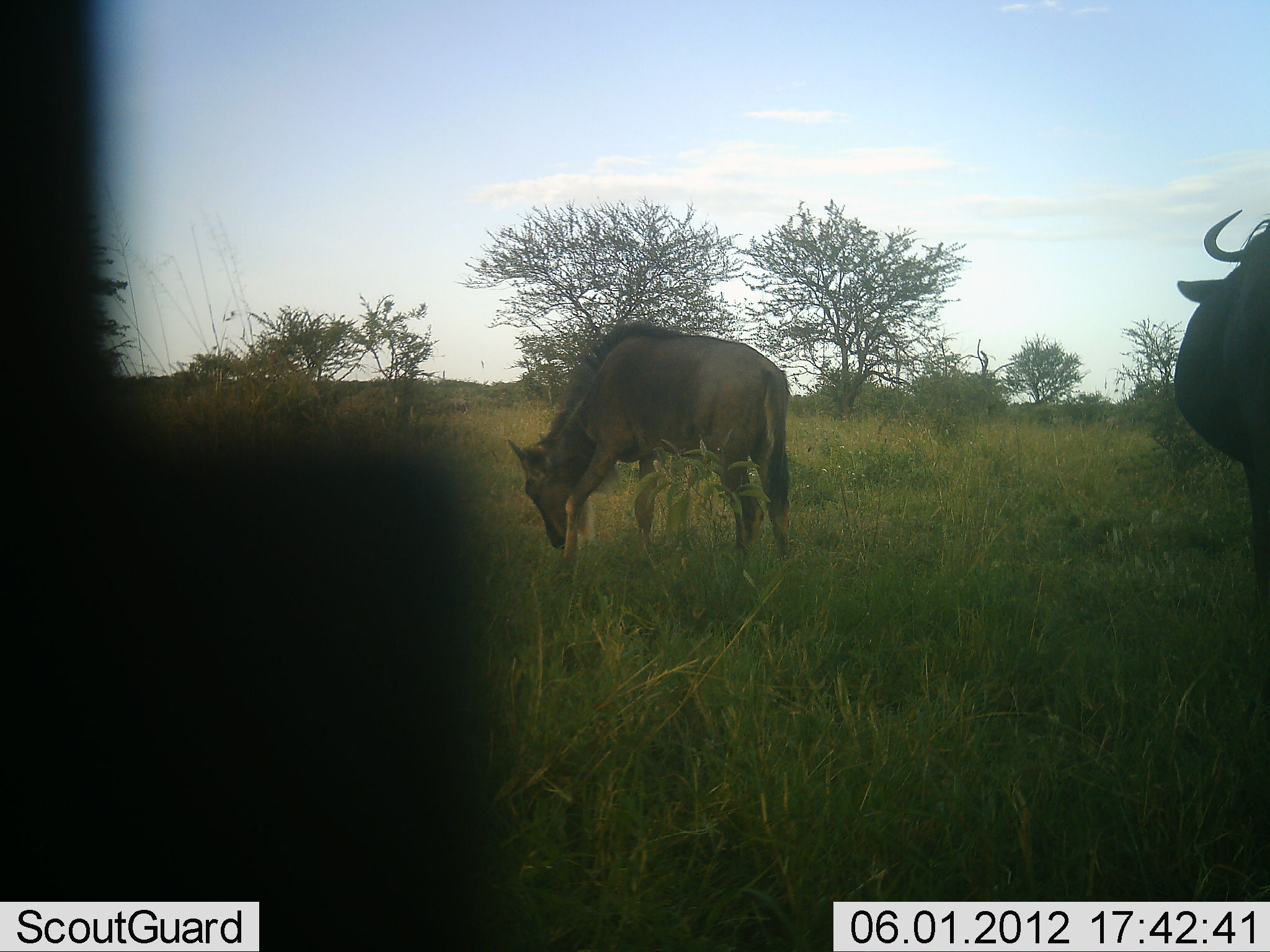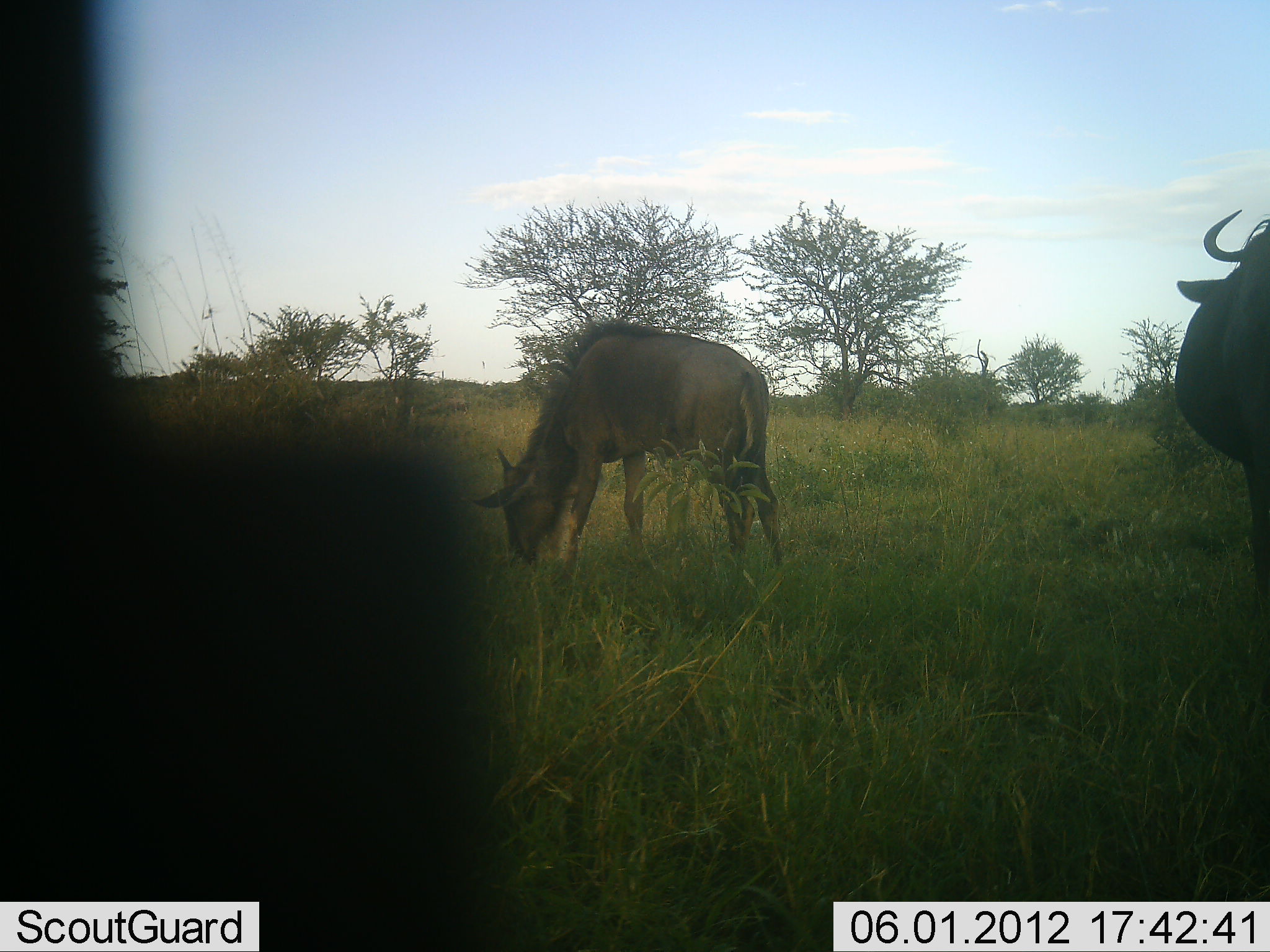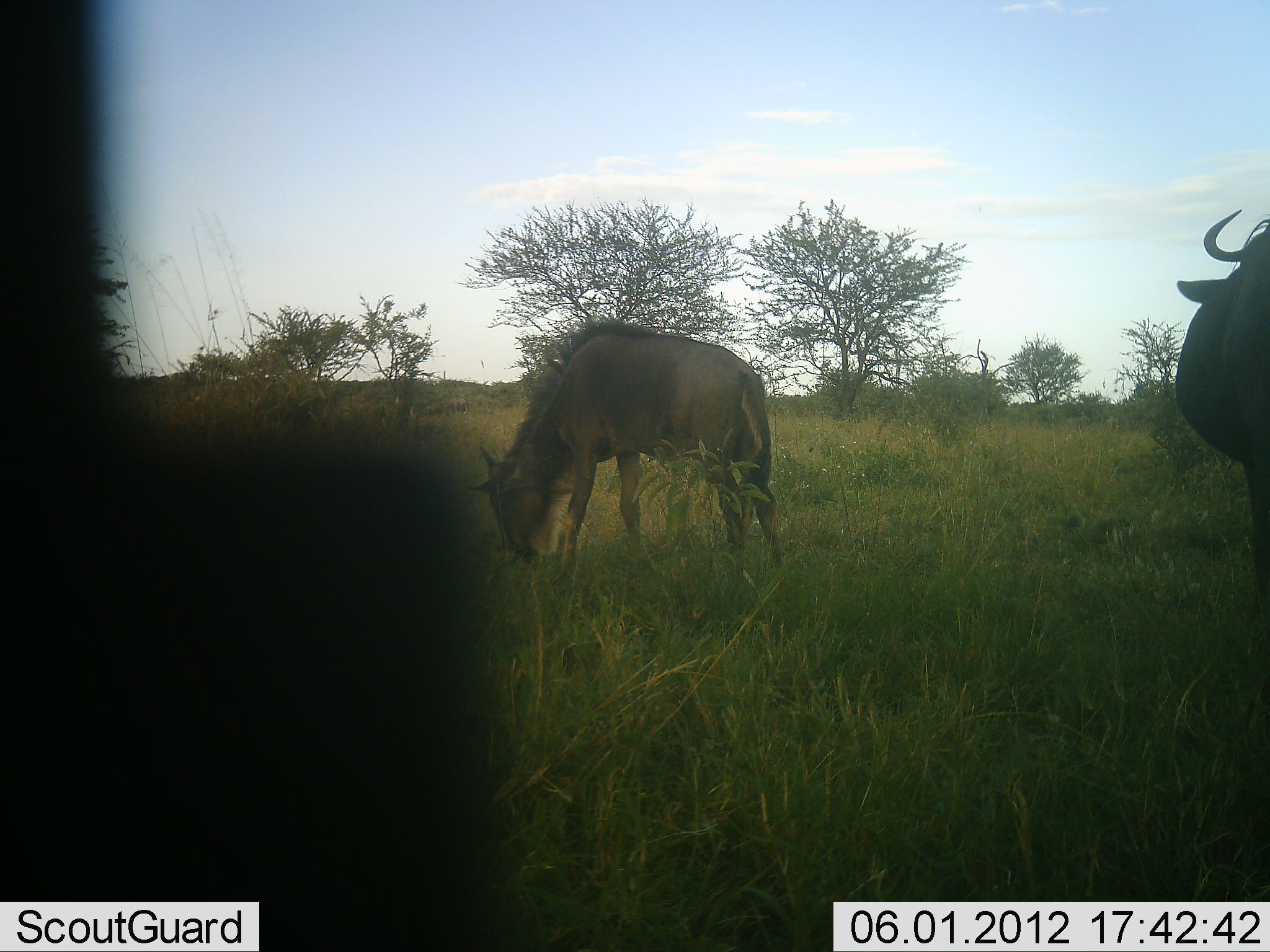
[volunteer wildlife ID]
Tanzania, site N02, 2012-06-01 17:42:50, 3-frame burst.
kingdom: Animalia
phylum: Chordata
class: Mammalia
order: Artiodactyla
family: Bovidae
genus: Connochaetes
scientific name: Connochaetes taurinus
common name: blue wildebeest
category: wildebeest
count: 2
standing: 90%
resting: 0%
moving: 0%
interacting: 0%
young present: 10%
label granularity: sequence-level